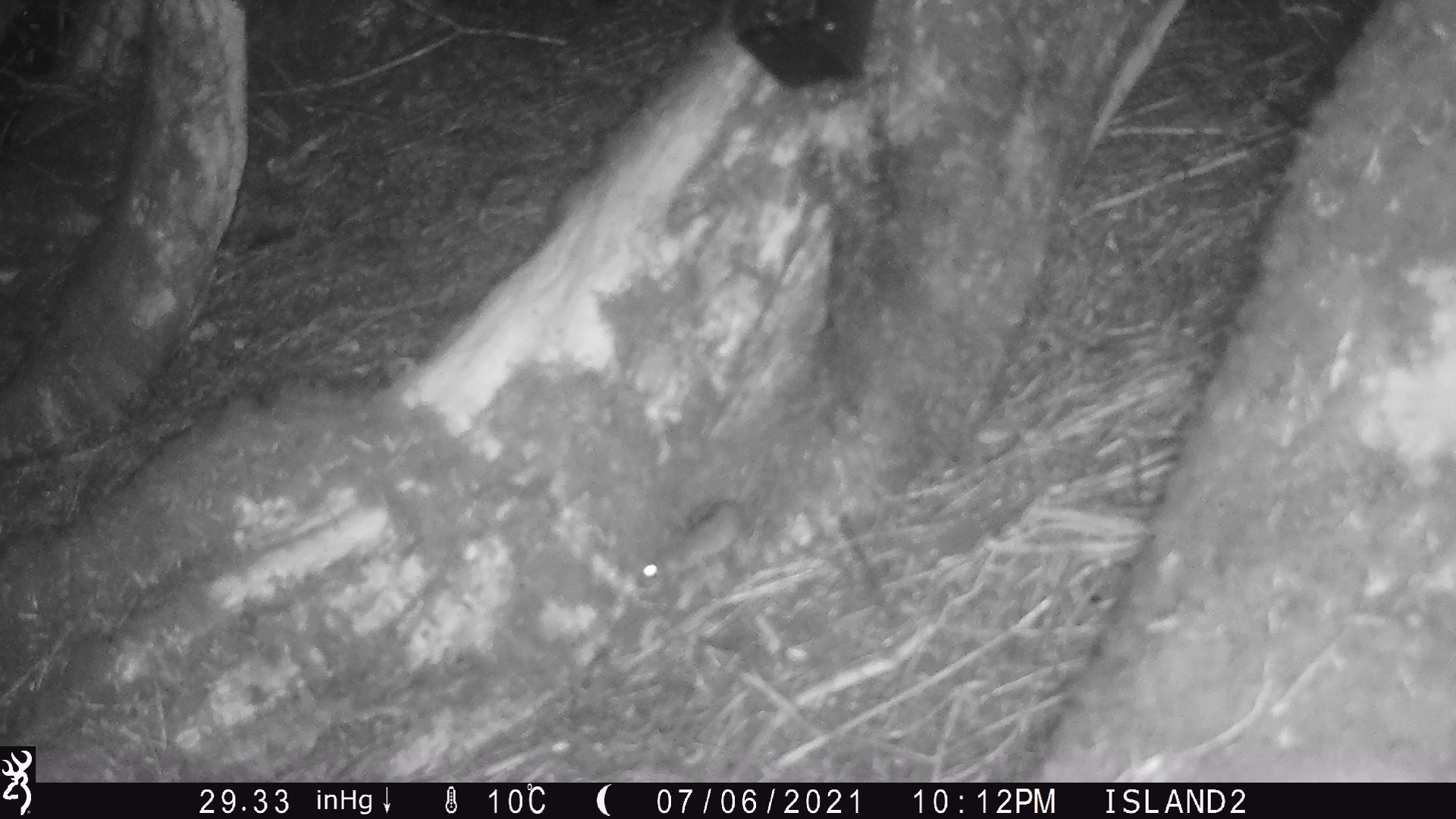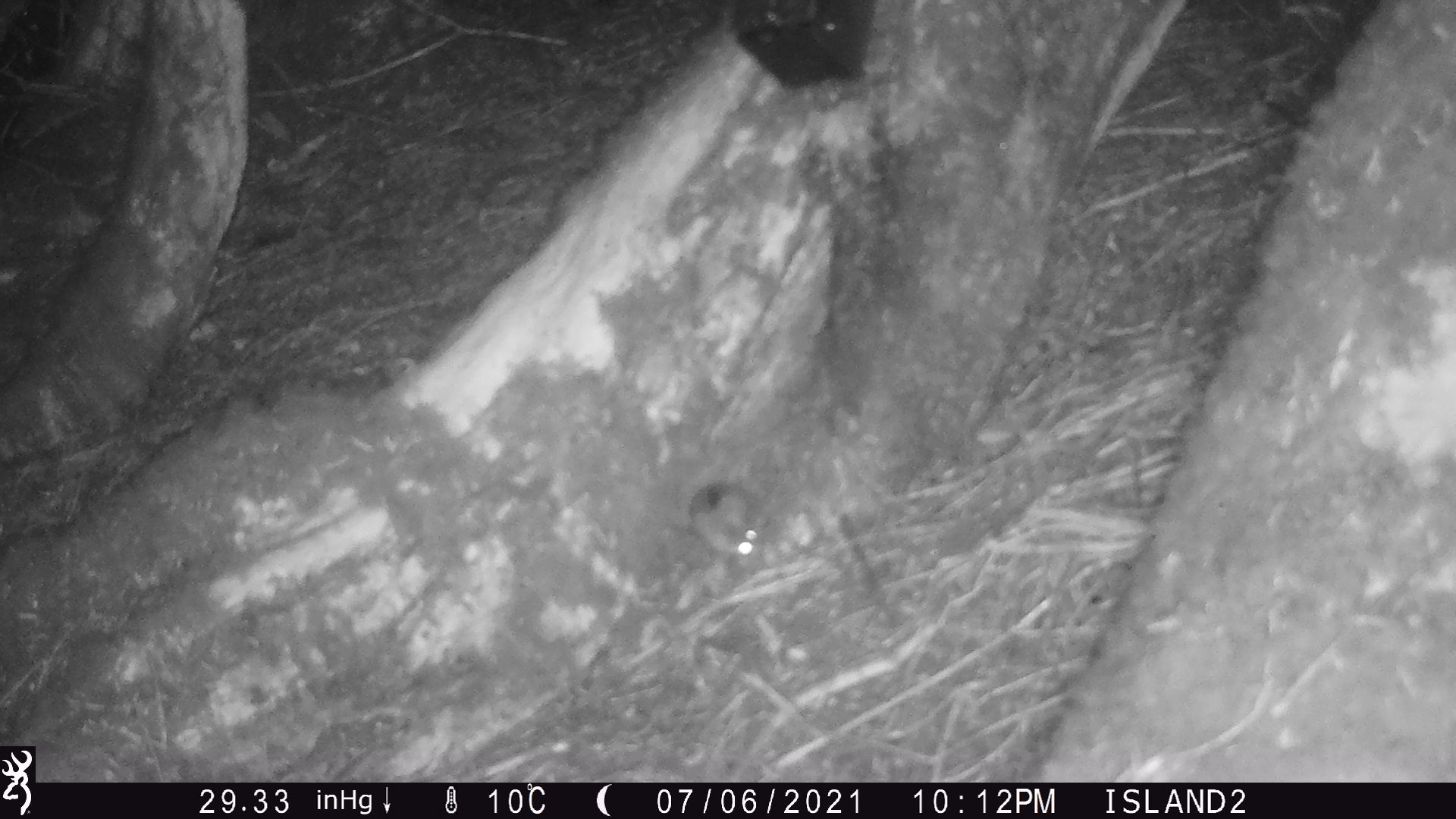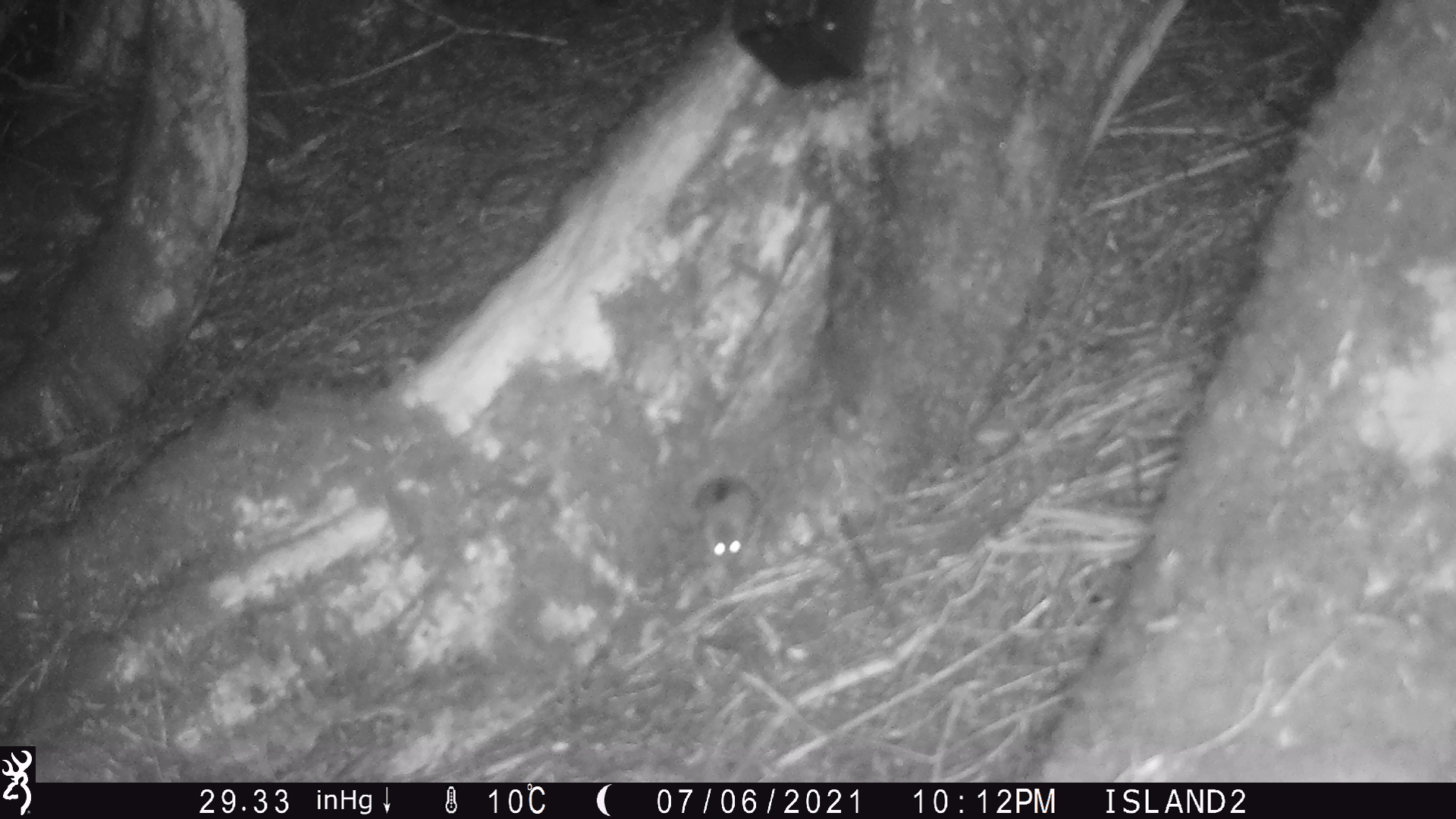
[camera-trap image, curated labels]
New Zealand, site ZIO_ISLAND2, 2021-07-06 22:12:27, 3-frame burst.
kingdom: Animalia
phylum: Chordata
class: Mammalia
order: Rodentia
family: Muridae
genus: Rattus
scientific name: Rattus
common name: rat